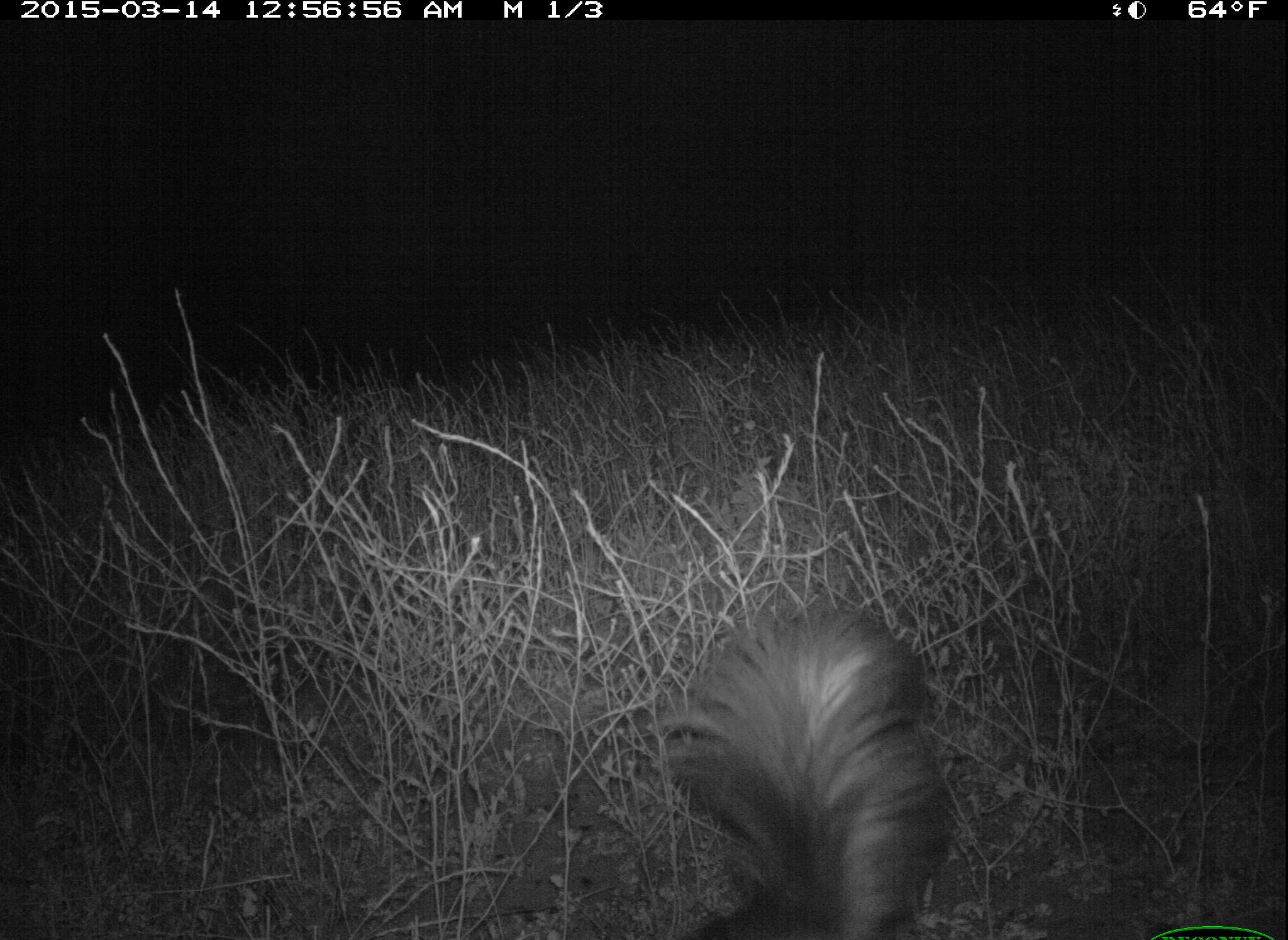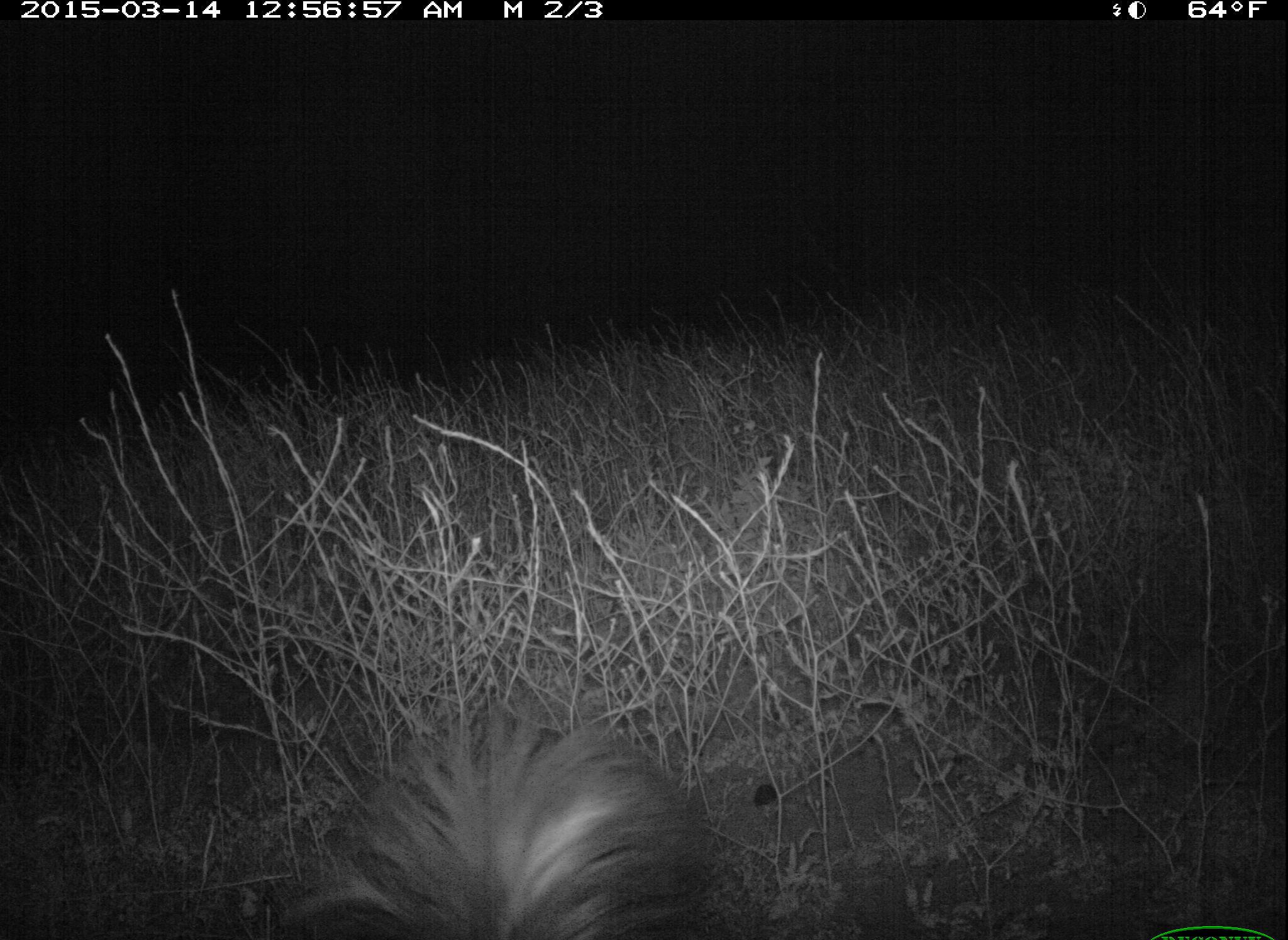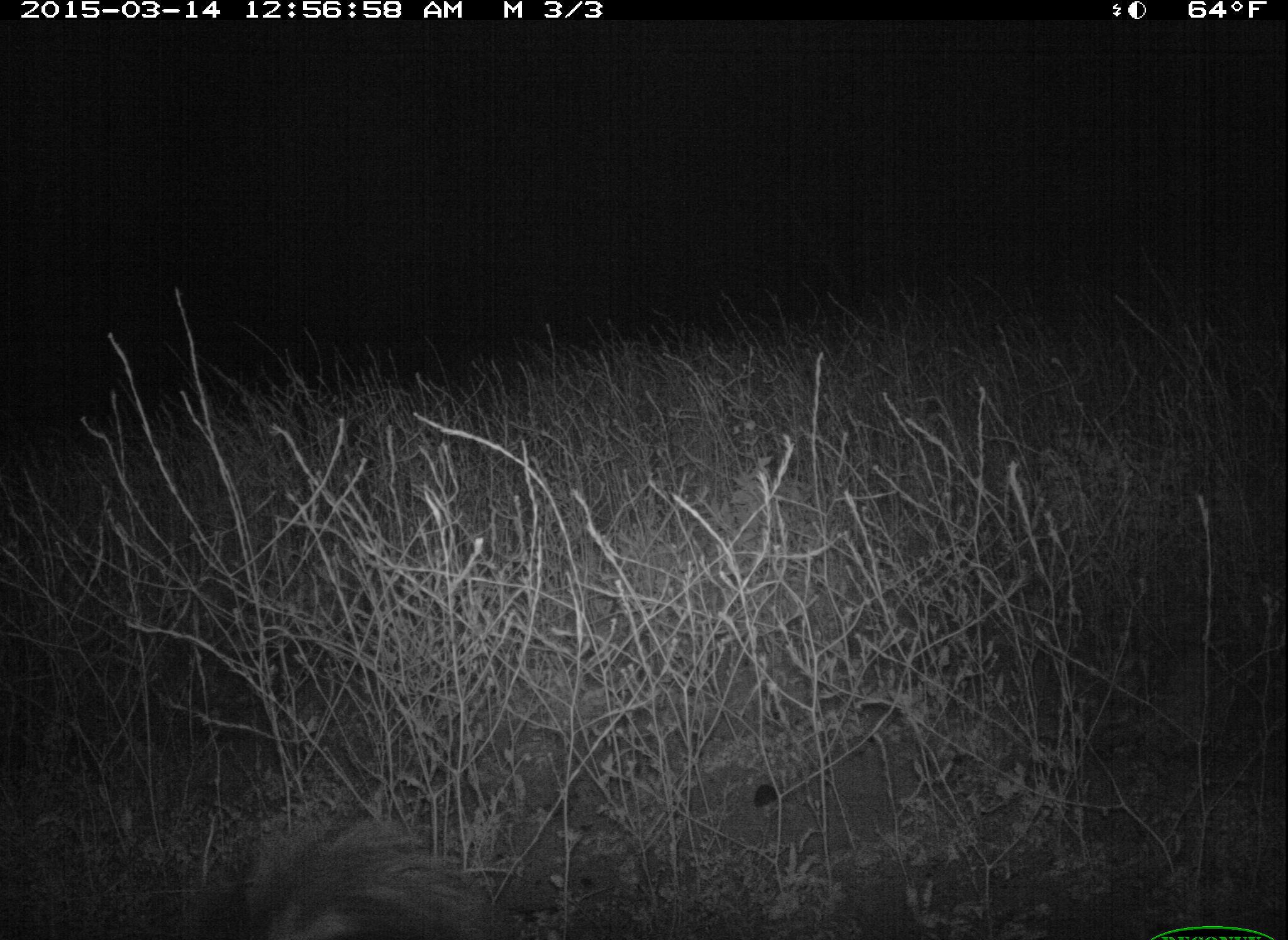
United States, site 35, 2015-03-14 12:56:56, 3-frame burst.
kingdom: Animalia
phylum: Chordata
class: Mammalia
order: Carnivora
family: Mephitidae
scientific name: Mephitidae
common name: skunk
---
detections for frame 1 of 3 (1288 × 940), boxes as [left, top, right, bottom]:
skunk: [663, 609, 965, 940]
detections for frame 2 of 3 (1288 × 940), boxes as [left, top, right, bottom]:
skunk: [265, 701, 711, 940]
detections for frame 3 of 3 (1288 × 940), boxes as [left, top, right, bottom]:
skunk: [167, 809, 523, 940]